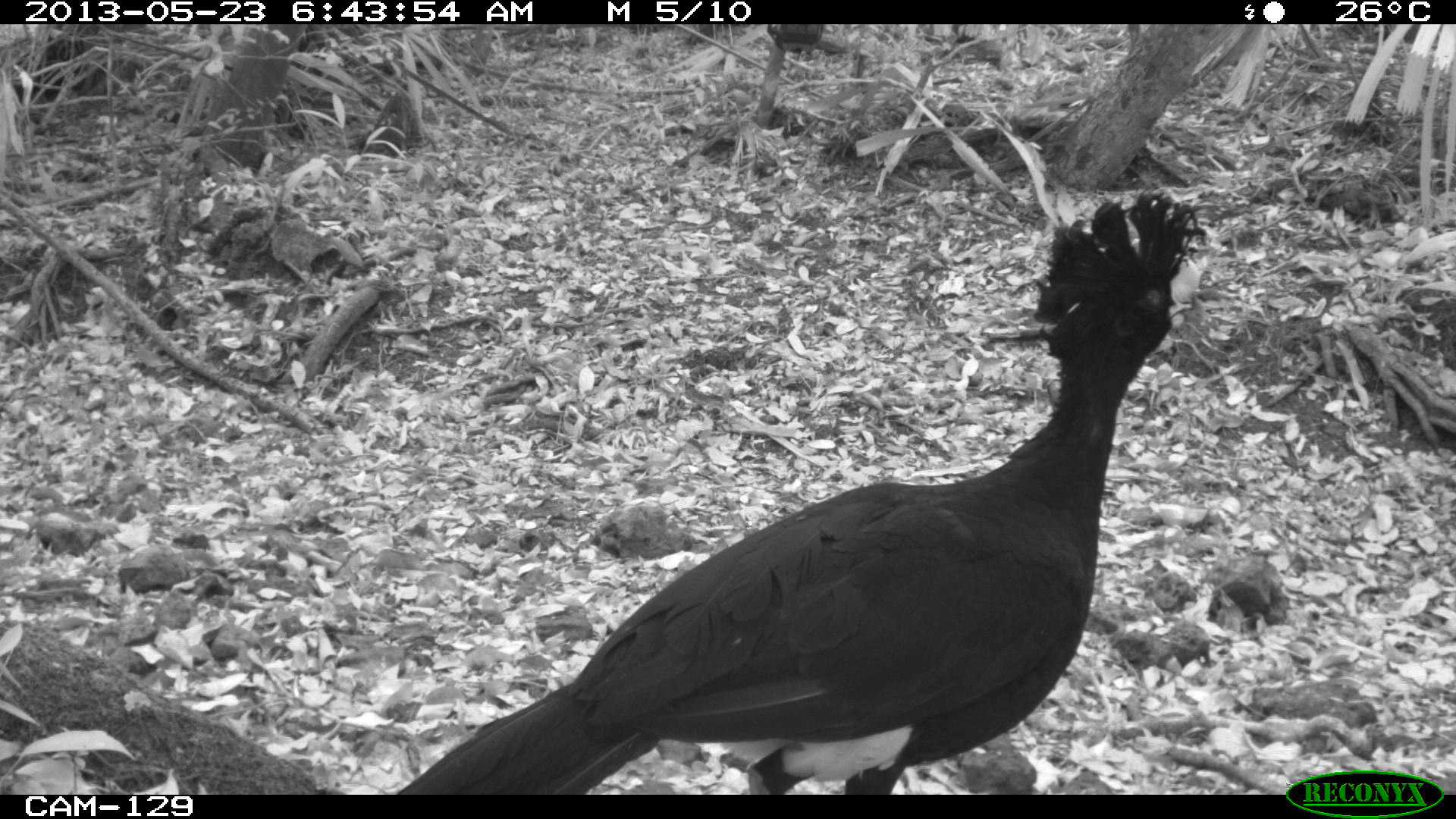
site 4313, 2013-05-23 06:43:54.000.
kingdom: Animalia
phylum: Chordata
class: Aves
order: Galliformes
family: Cracidae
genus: Crax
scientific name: Crax rubra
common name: great curassow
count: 1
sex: male